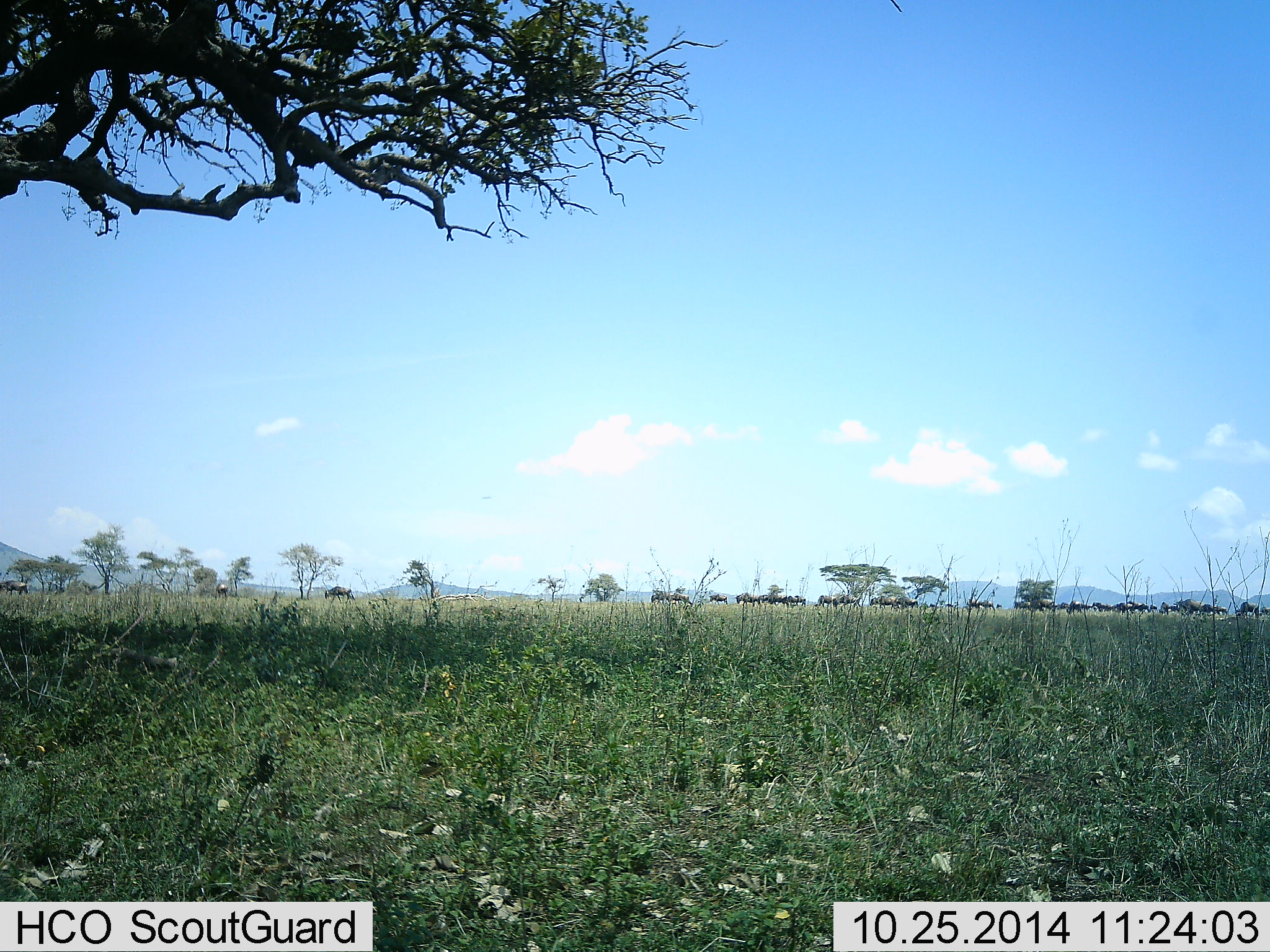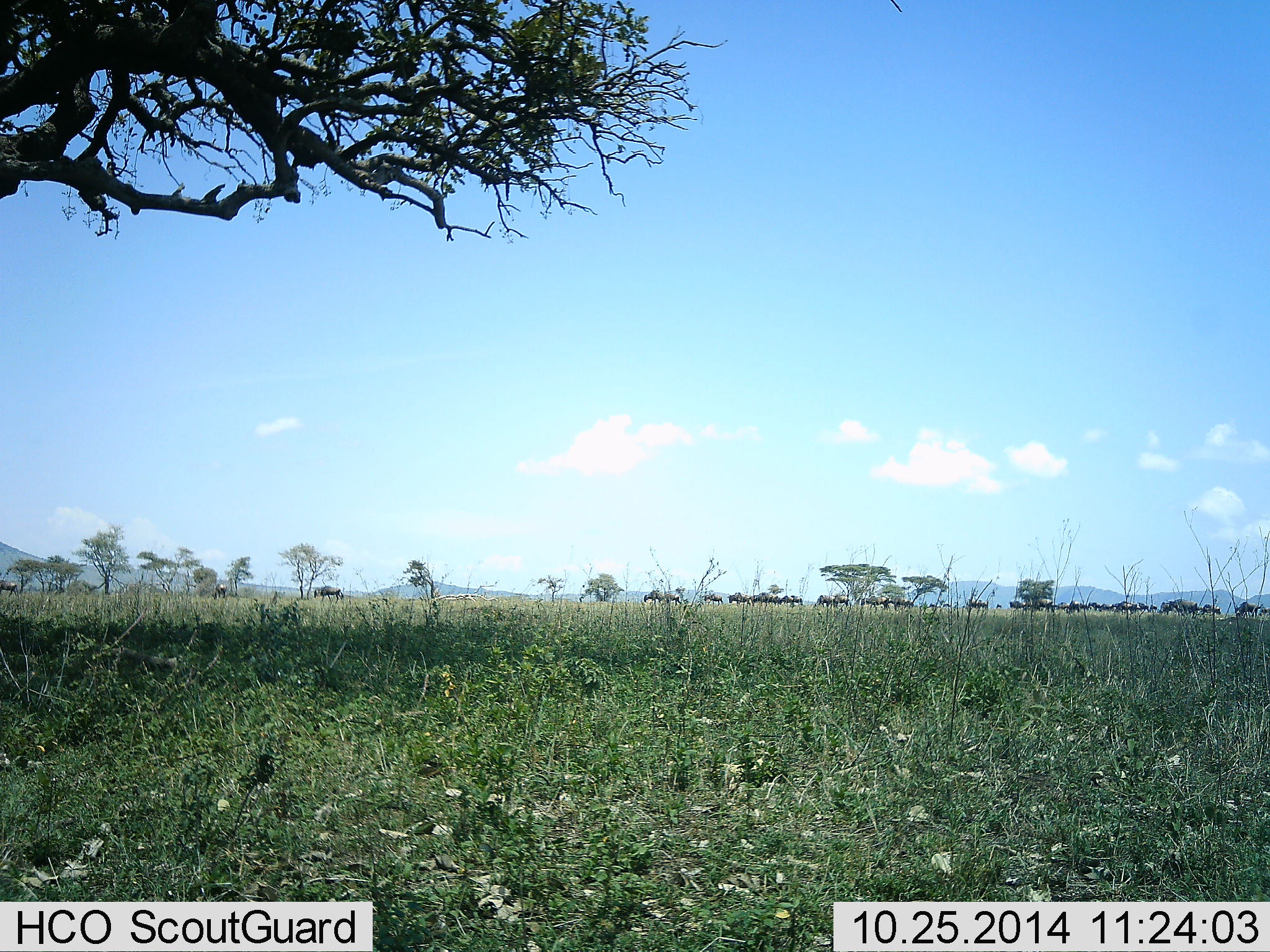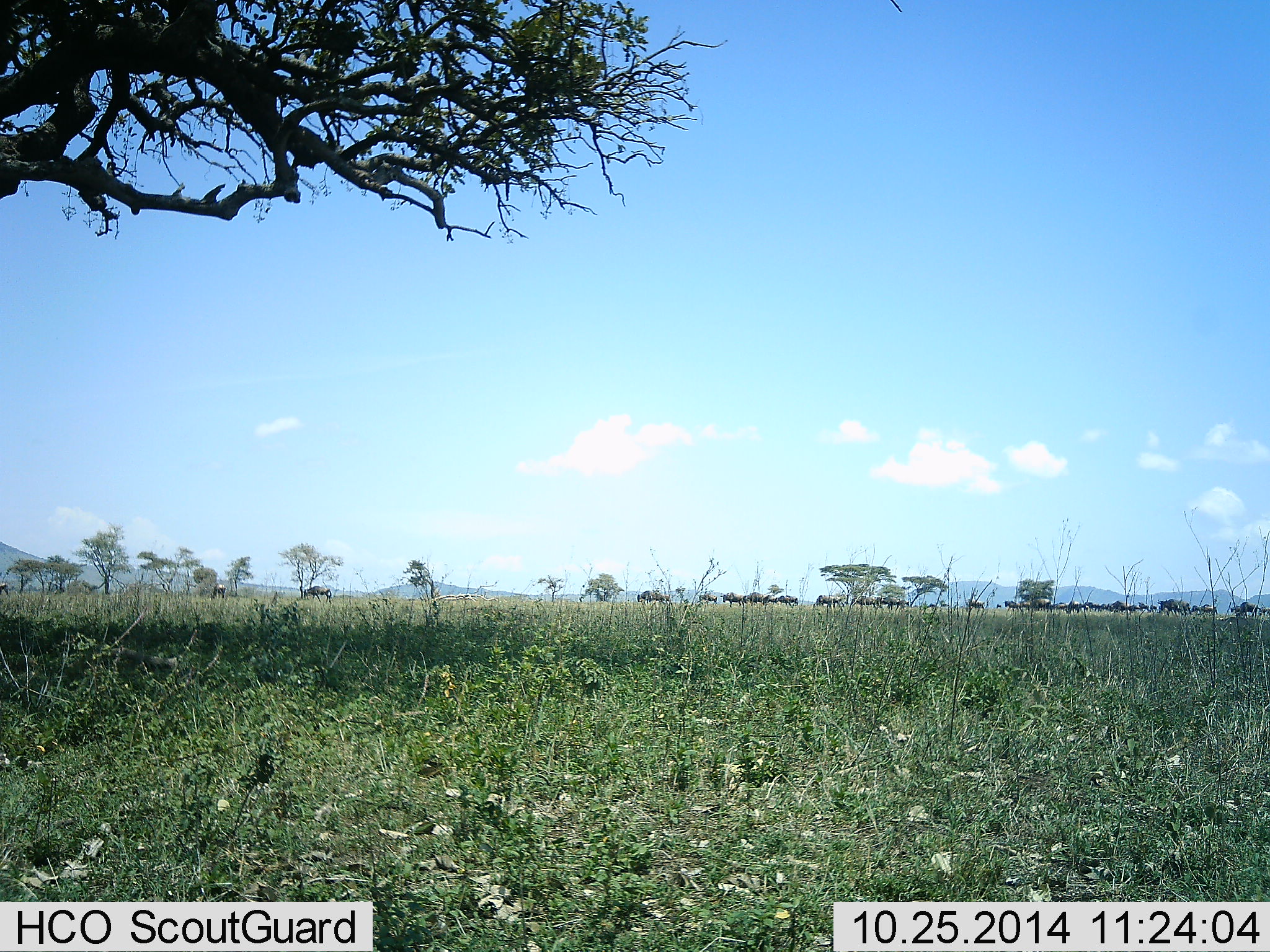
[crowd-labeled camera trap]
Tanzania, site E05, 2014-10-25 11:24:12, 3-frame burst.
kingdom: Animalia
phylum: Chordata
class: Mammalia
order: Artiodactyla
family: Bovidae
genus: Connochaetes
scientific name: Connochaetes taurinus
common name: blue wildebeest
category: wildebeest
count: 11-50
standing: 10%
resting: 0%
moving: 90%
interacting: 0%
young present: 0%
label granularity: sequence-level